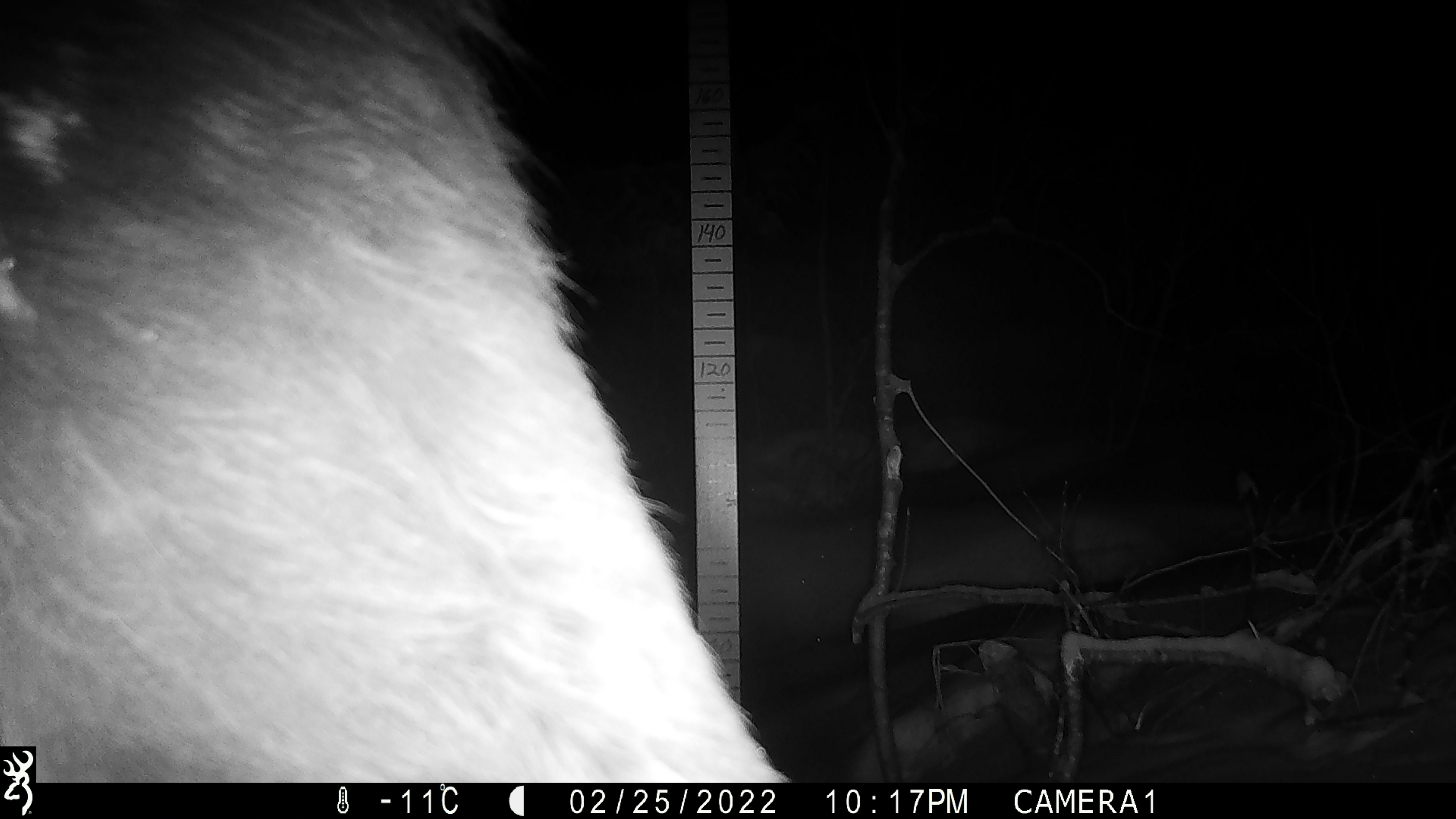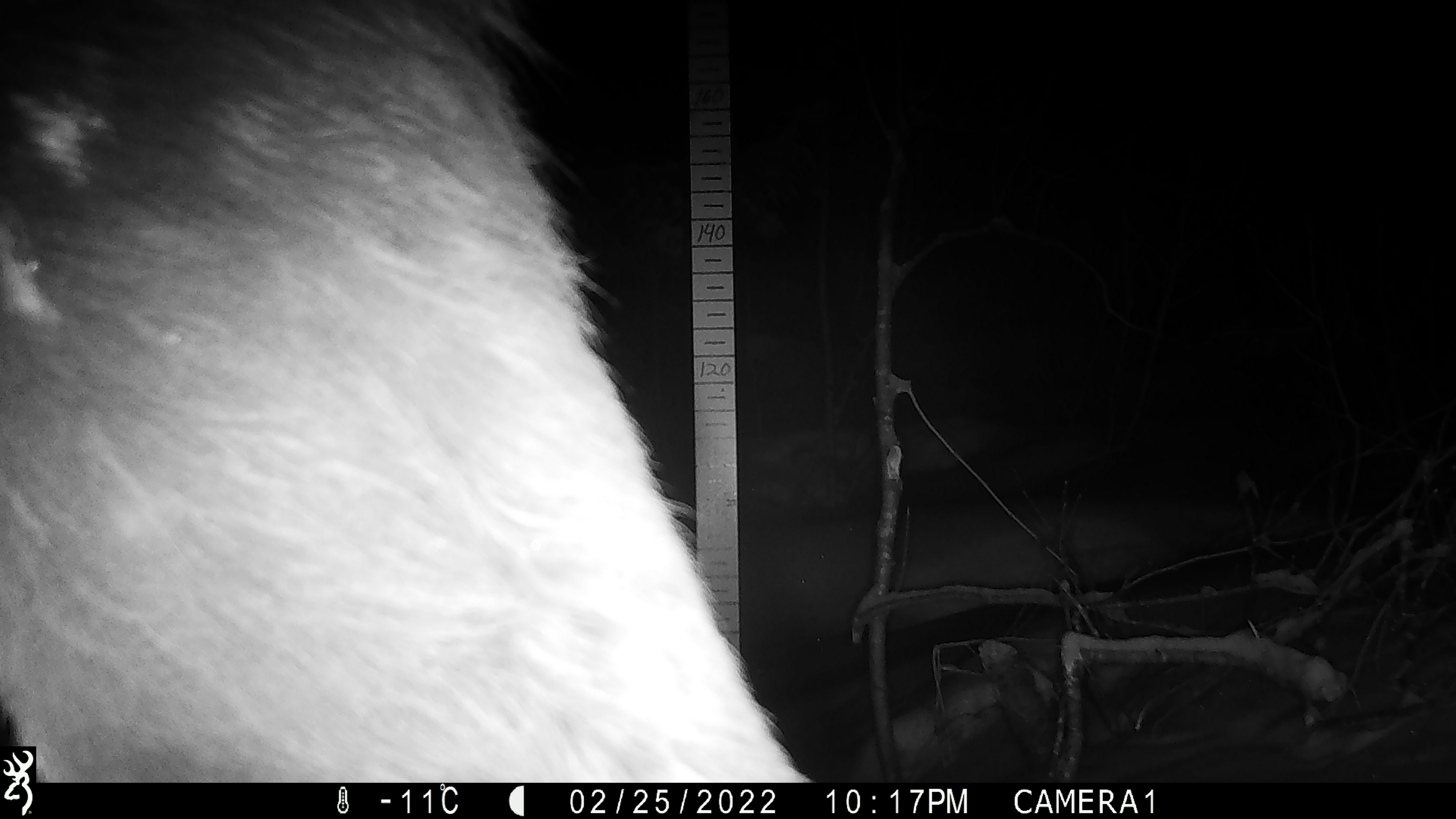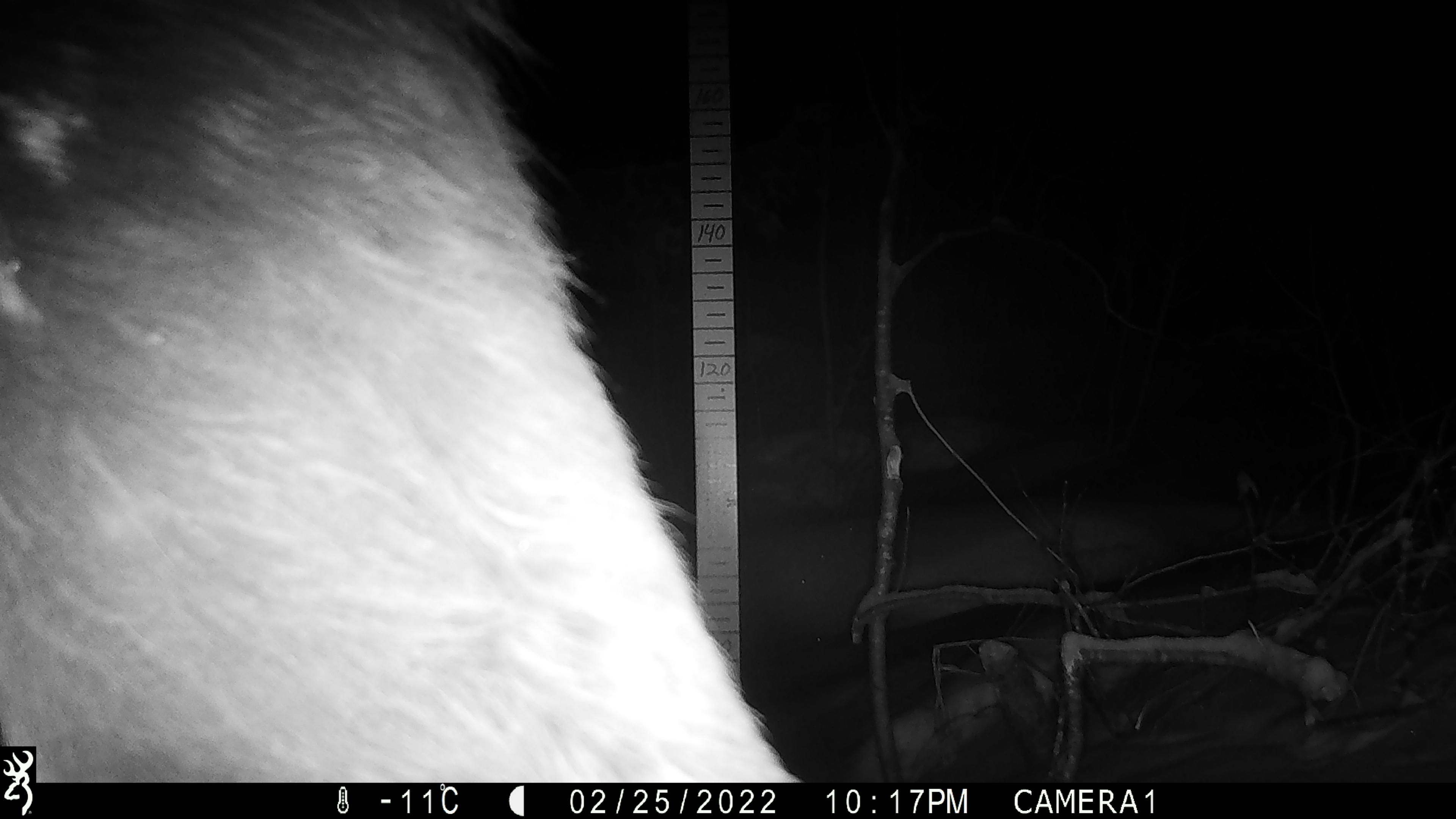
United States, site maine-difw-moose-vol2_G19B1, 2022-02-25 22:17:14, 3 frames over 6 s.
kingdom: Animalia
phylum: Chordata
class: Mammalia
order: Artiodactyla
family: Cervidae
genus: Alces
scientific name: Alces alces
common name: moose